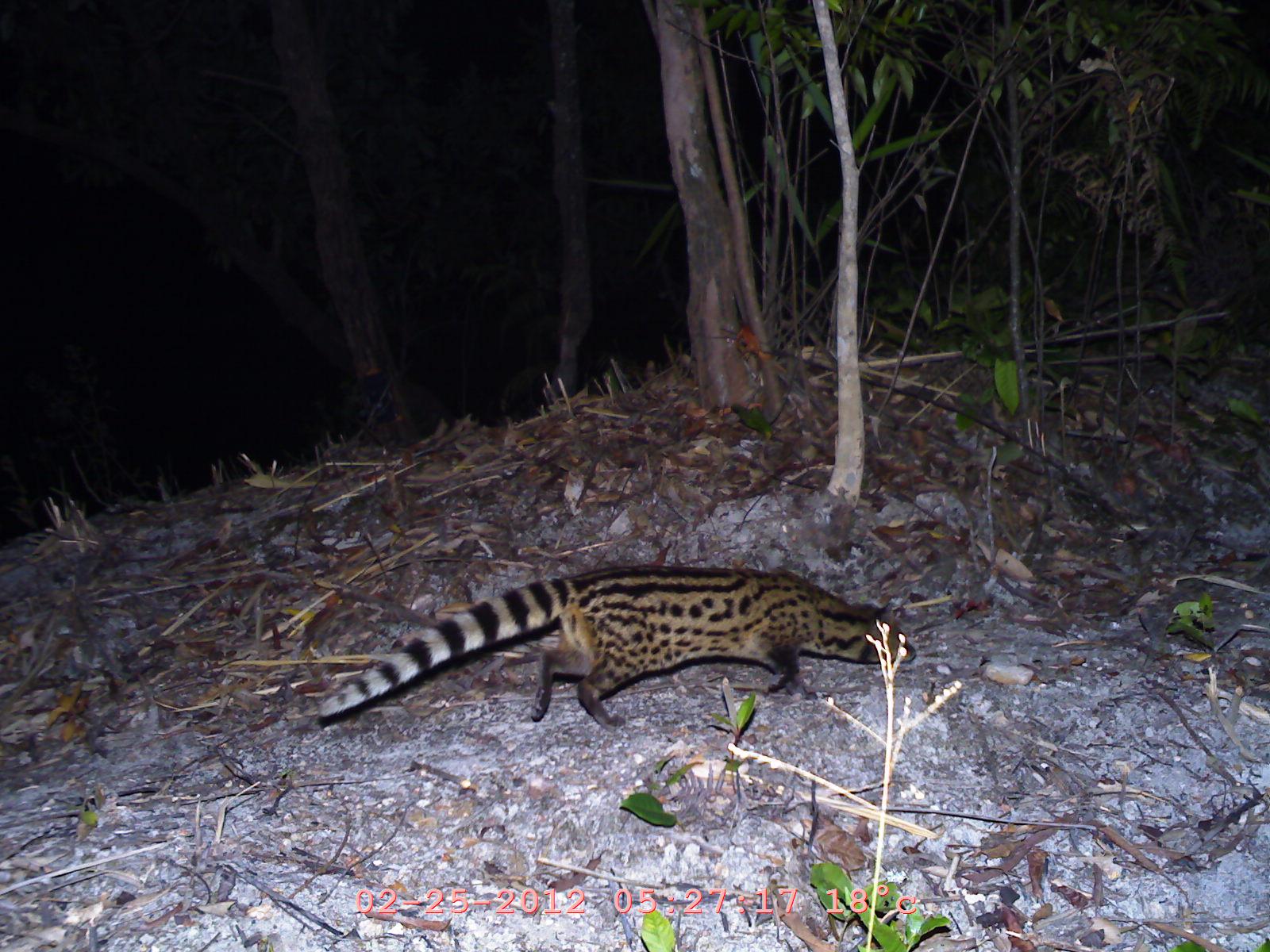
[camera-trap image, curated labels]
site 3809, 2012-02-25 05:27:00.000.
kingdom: Animalia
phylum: Chordata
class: Mammalia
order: Carnivora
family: Viverridae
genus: Viverricula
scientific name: Viverricula indica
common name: small indian civet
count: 1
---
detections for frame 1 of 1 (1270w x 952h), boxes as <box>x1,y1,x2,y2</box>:
viverricula indica: <box>317,565,917,729</box>